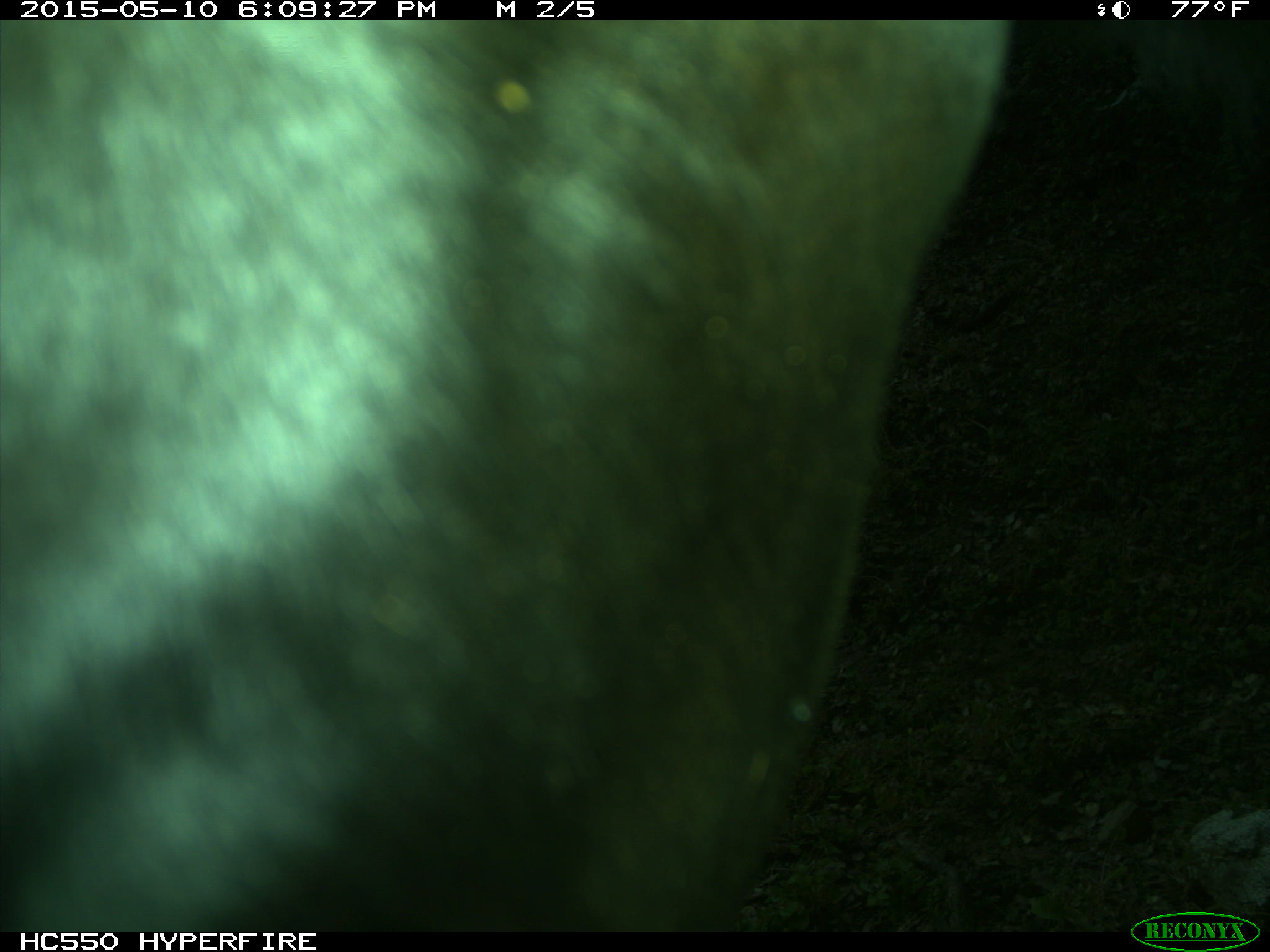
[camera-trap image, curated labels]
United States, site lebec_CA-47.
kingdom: Animalia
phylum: Chordata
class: Mammalia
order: Artiodactyla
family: Bovidae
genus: Bos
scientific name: Bos taurus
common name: domestic cow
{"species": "Bos taurus (domestic cow)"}